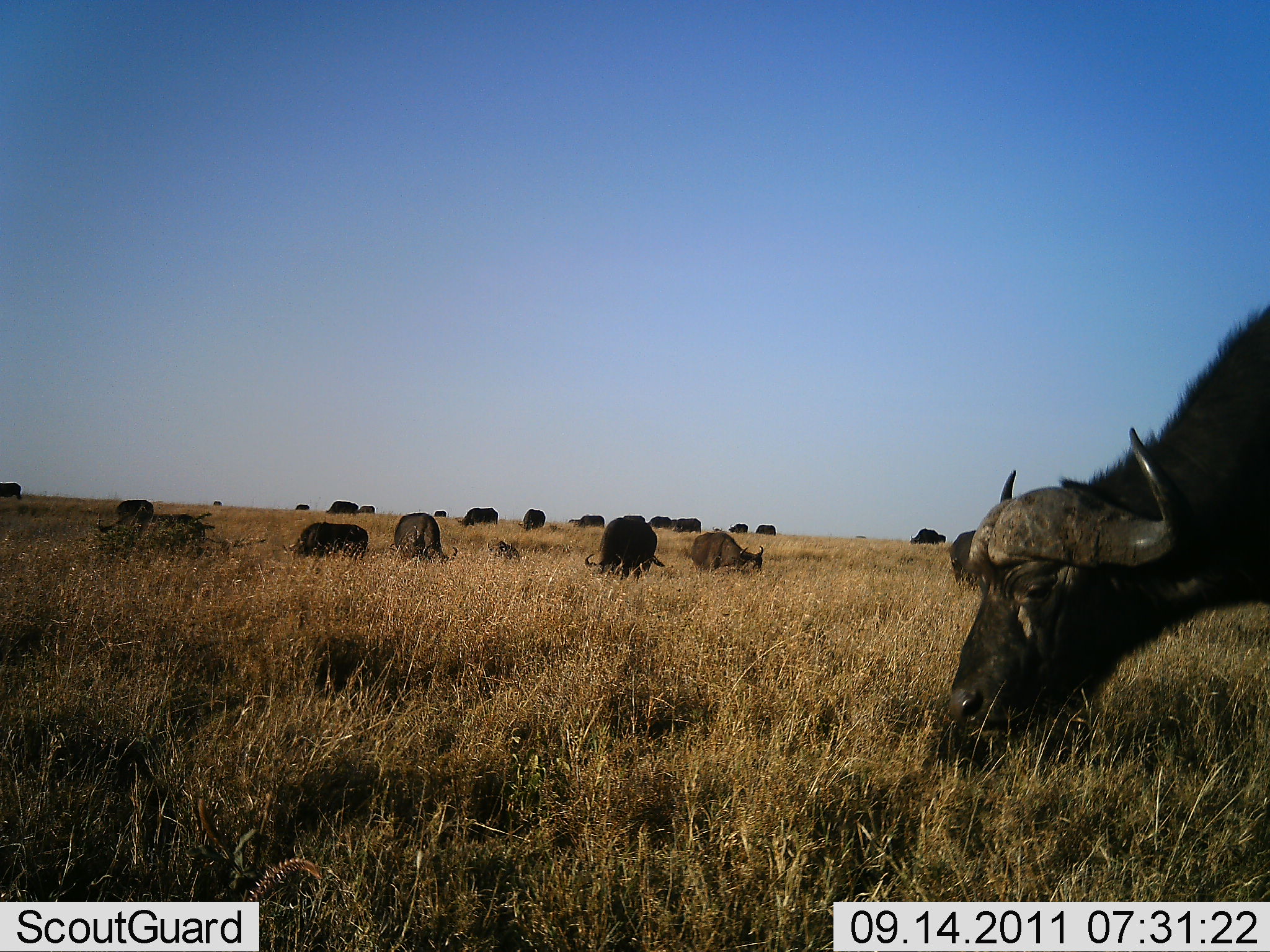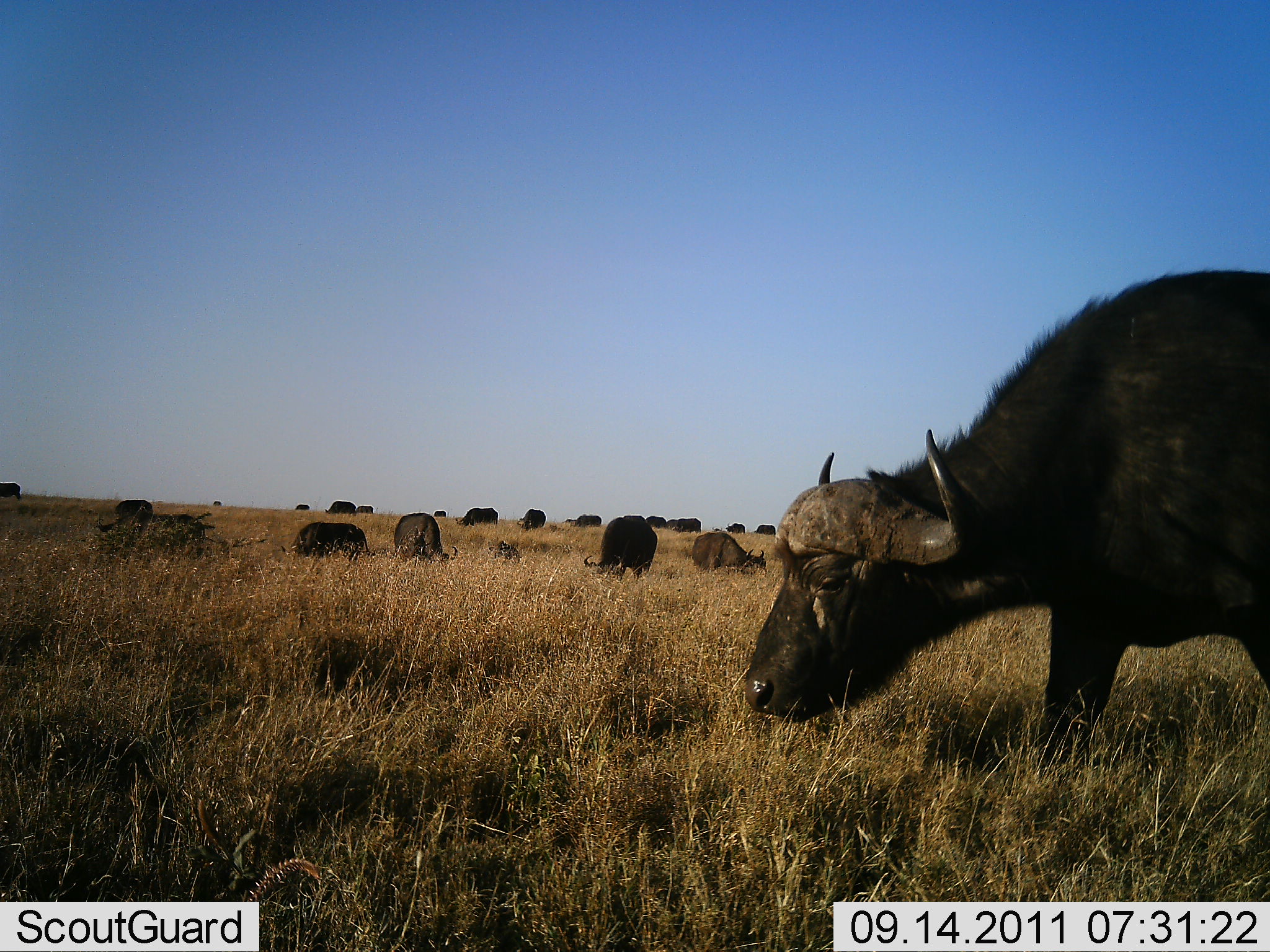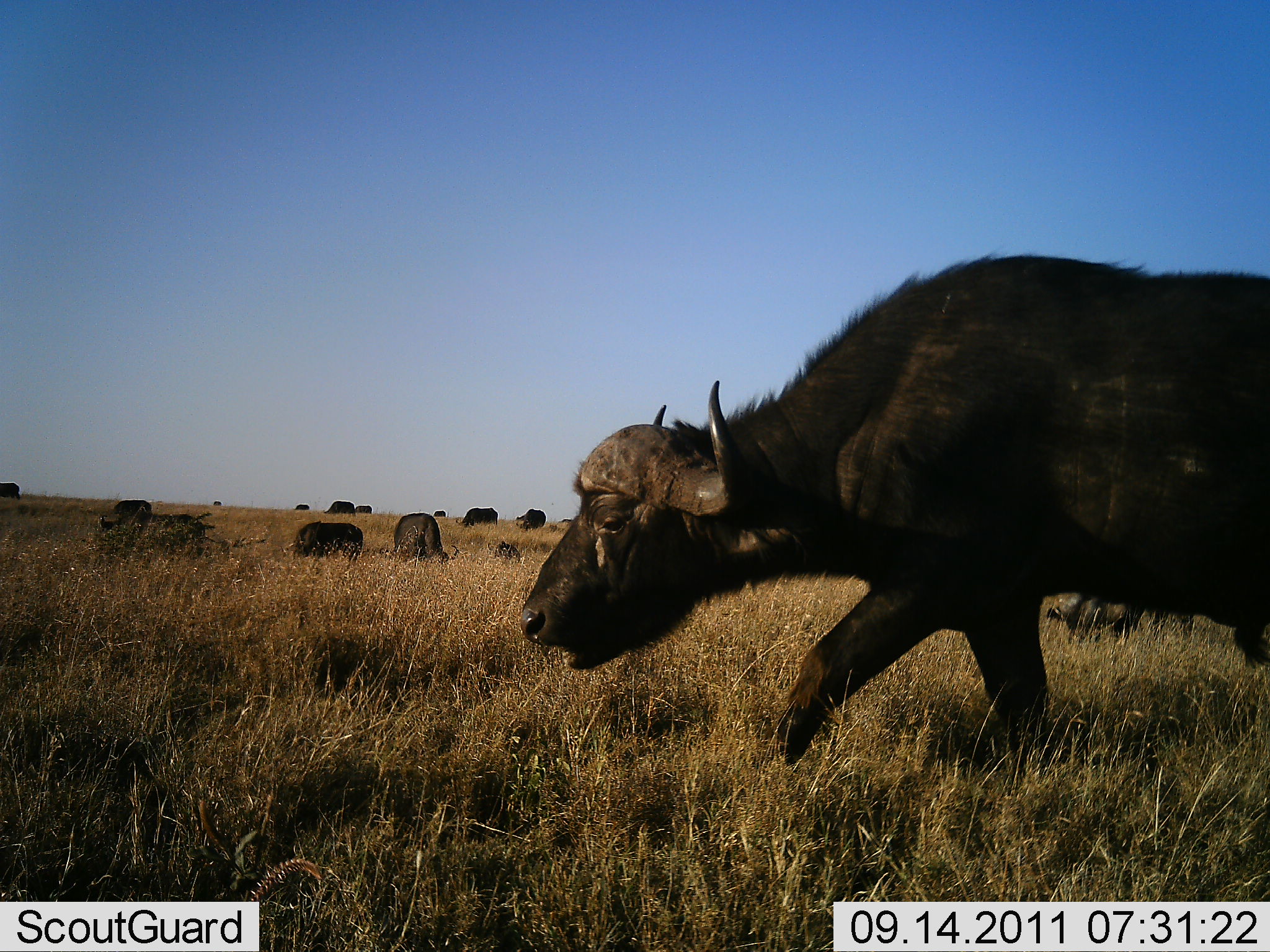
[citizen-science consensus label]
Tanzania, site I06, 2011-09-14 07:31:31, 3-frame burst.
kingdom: Animalia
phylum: Chordata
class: Mammalia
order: Artiodactyla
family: Bovidae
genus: Syncerus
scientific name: Syncerus caffer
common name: cape buffalo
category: buffalo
Buffalo (cape buffalo) (Syncerus caffer), count 11-50. Behavior (volunteer vote fractions): standing 40%, resting 0%, moving 27%, interacting 7%. Young present (vote fraction): 0%. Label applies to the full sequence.